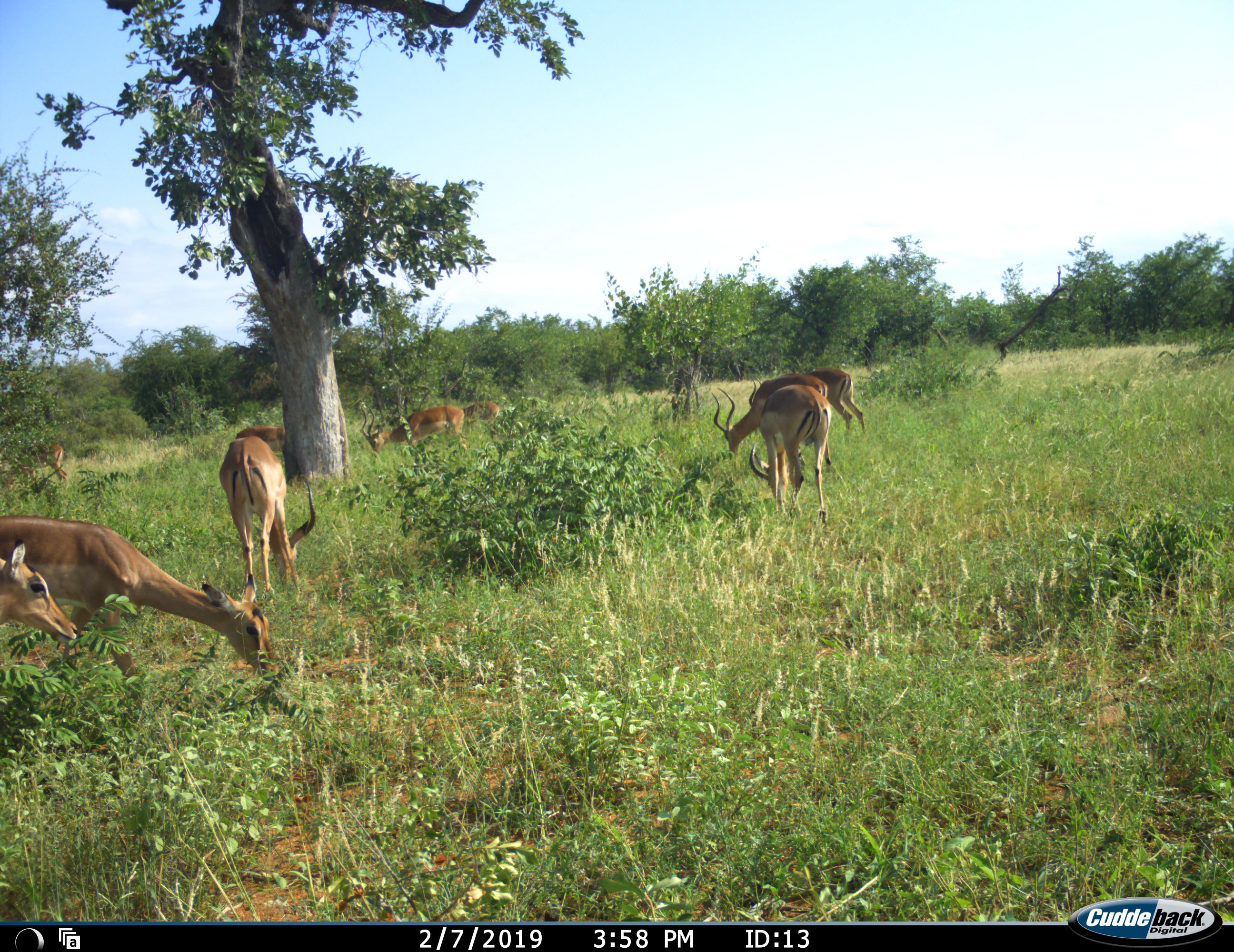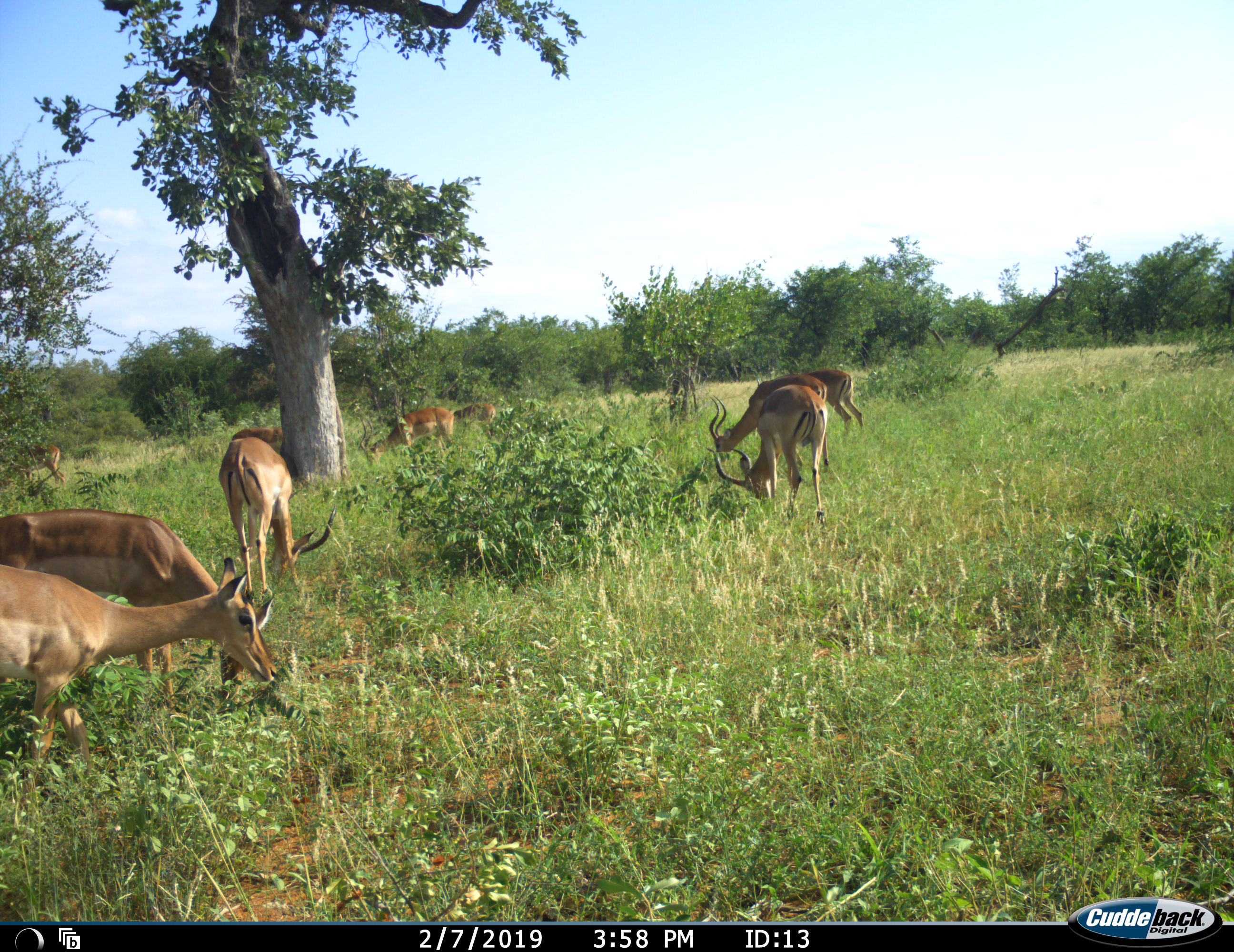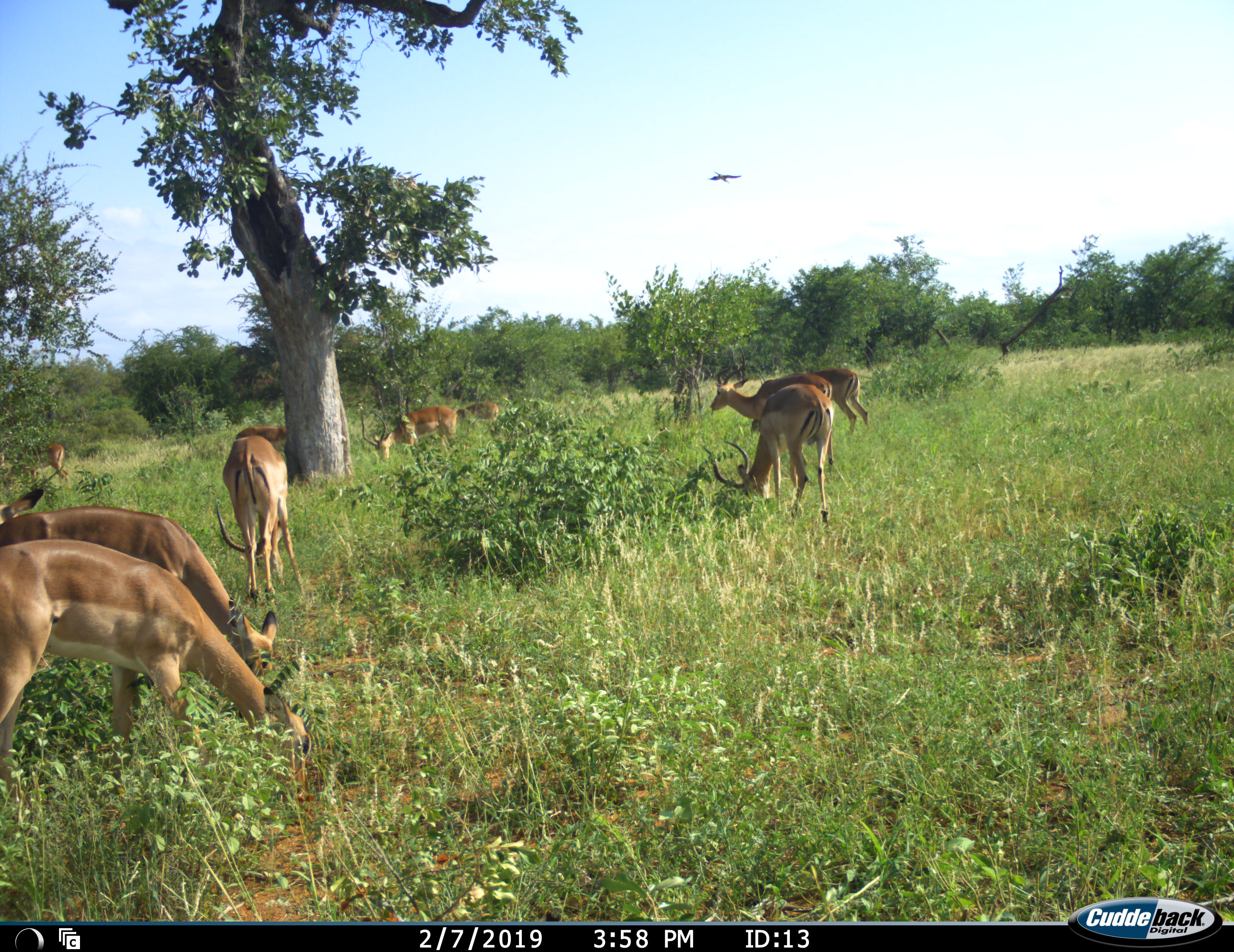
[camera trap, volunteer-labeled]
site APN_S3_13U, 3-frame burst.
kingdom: Animalia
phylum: Chordata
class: Mammalia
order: Artiodactyla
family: Bovidae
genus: Aepyceros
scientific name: Aepyceros melampus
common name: impala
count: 10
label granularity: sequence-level